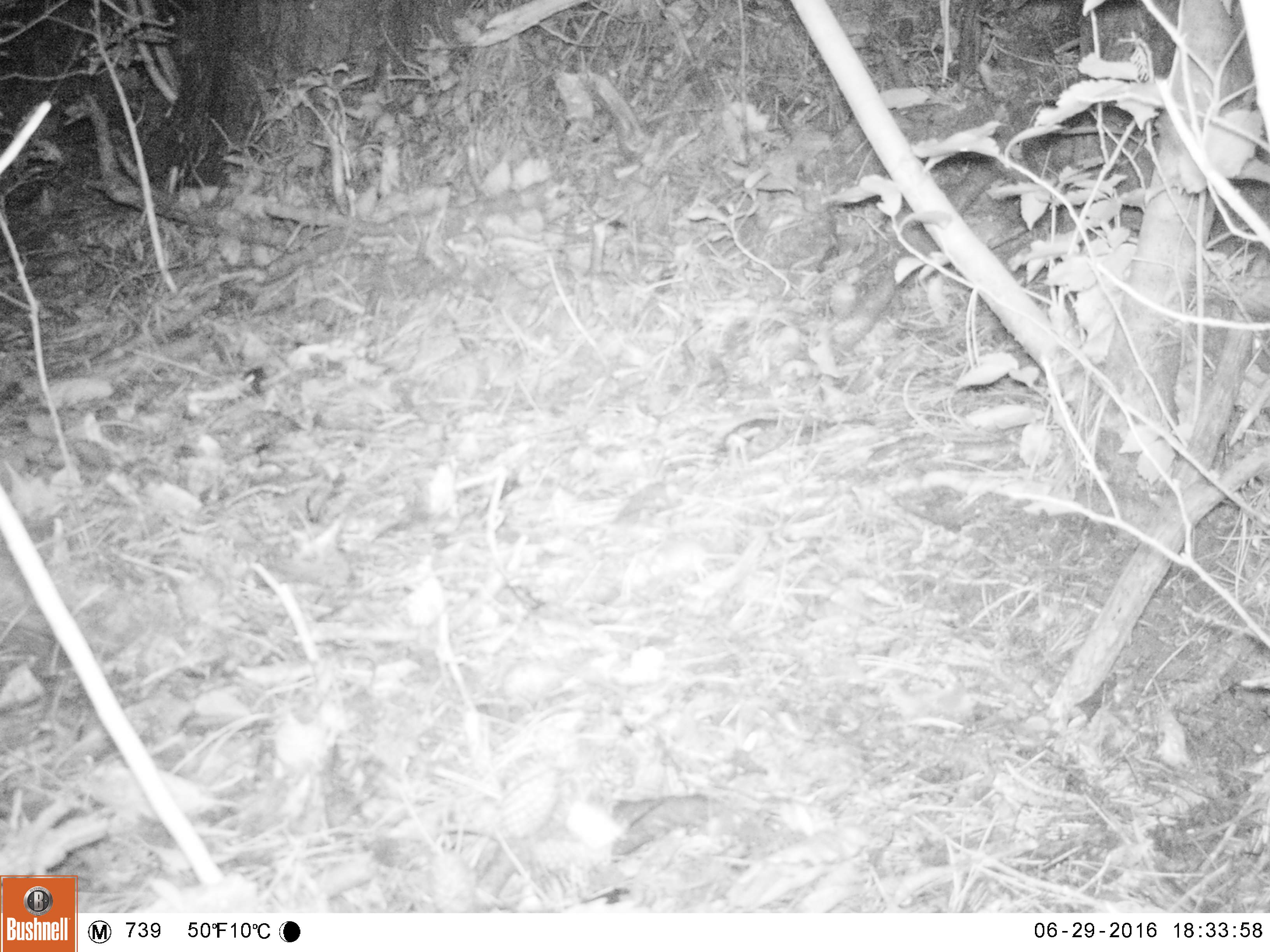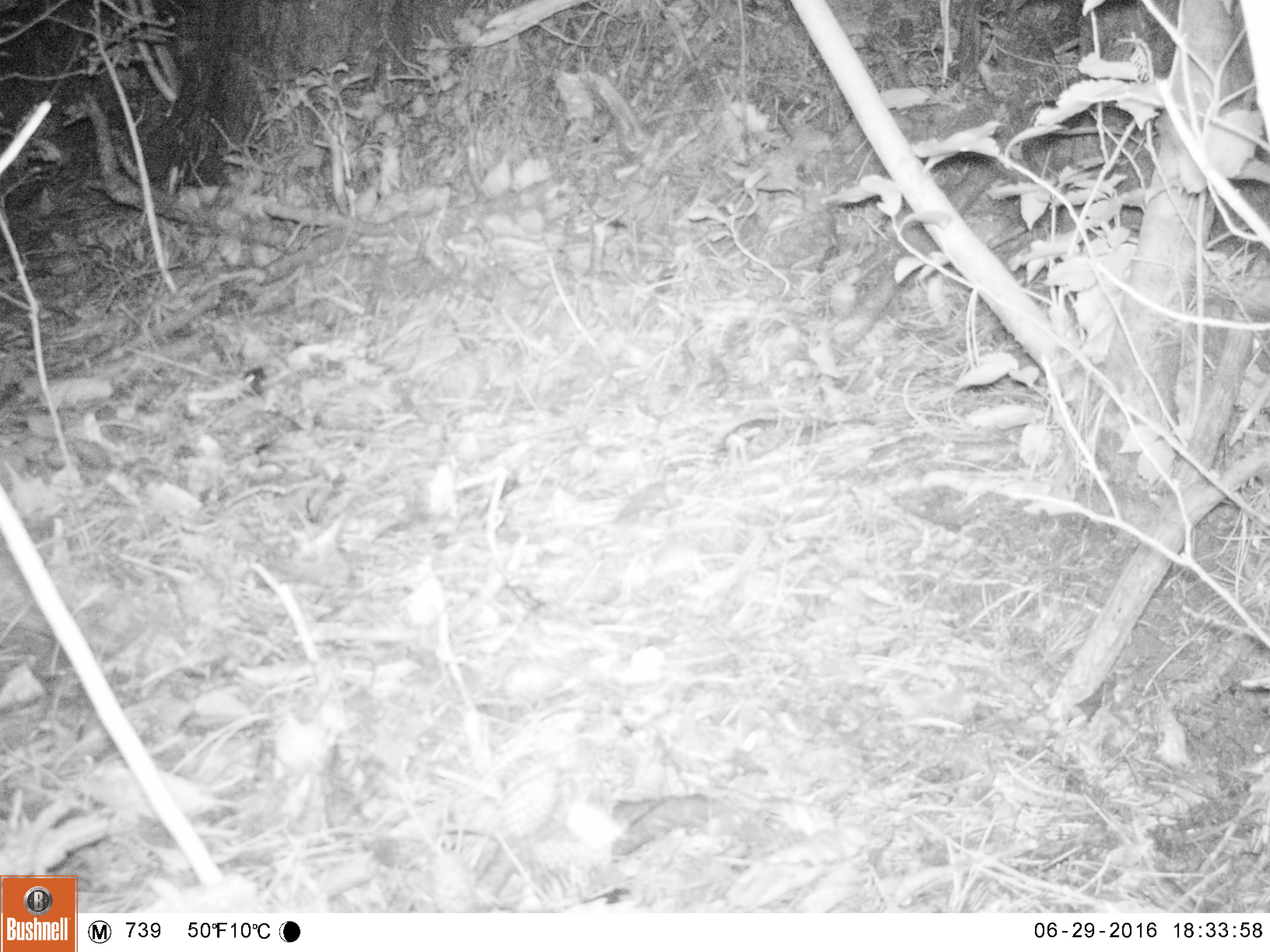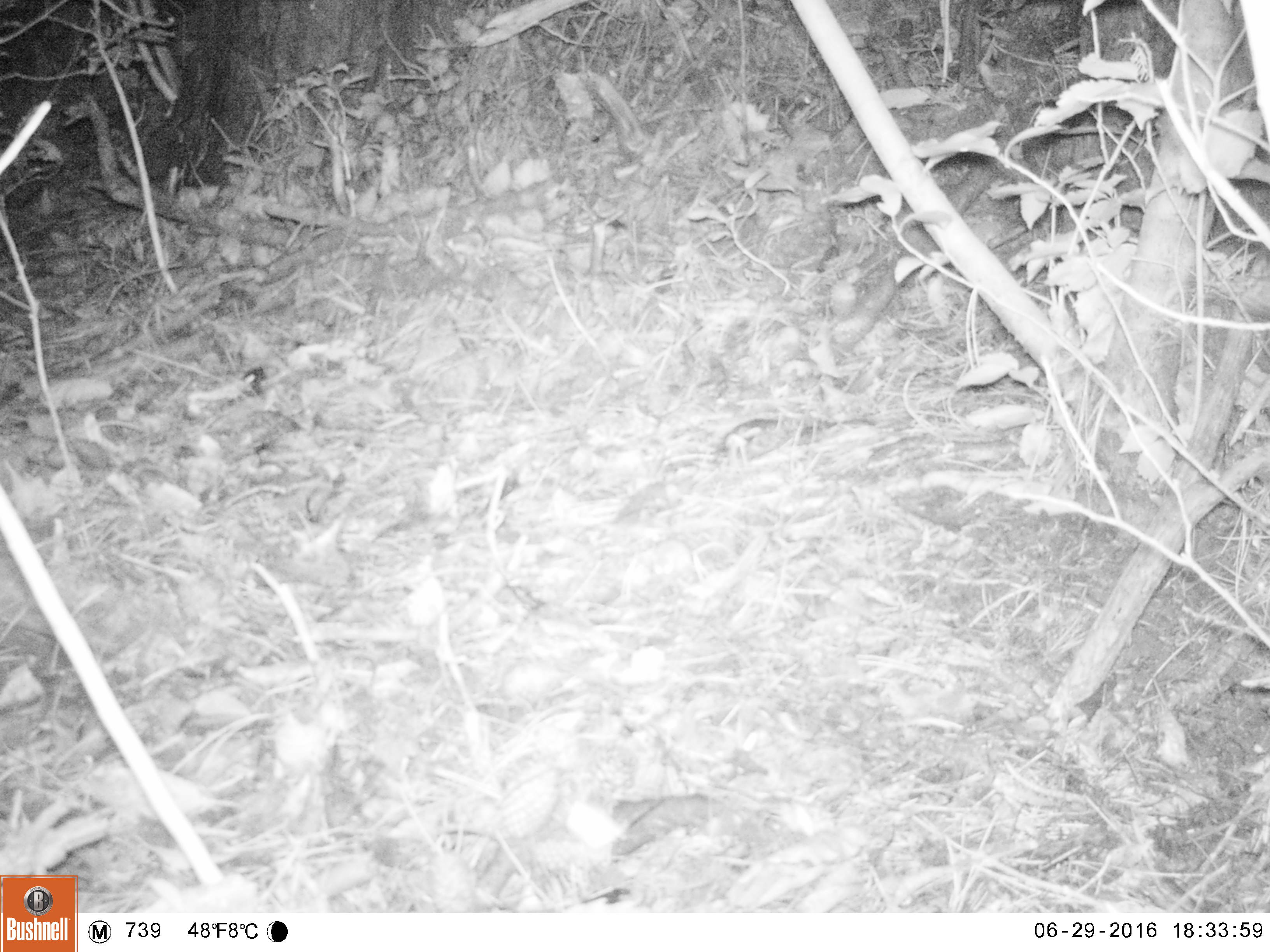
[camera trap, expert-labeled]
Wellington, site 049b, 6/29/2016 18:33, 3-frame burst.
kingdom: Animalia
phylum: Chordata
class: Mammalia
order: Rodentia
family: Muridae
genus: Mus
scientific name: Mus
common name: mouse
Mouse (Mus).